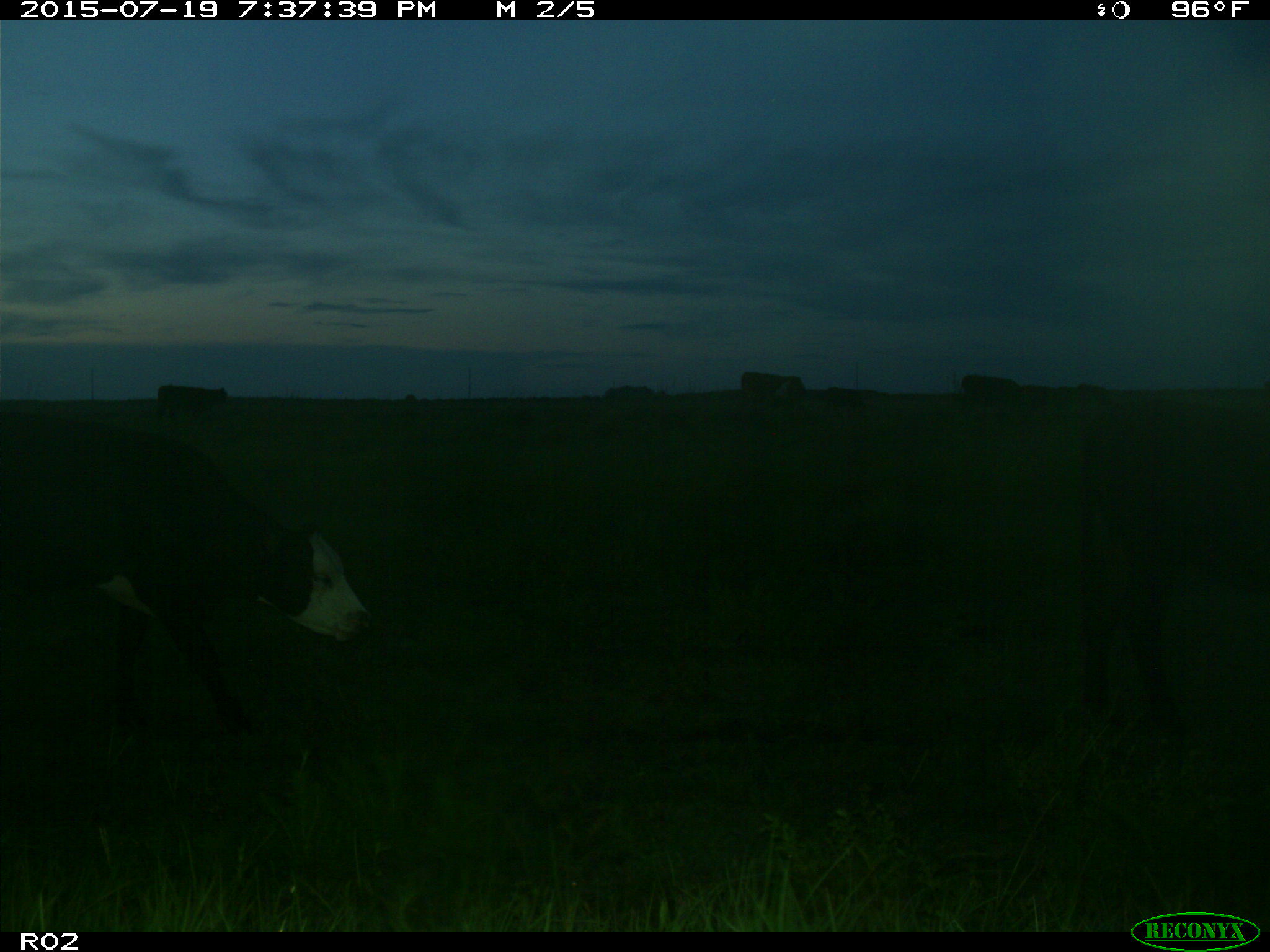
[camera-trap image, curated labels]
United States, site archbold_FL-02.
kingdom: Animalia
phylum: Chordata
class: Mammalia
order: Artiodactyla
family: Bovidae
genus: Bos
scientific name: Bos taurus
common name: domestic cow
Bos taurus (domestic cow).